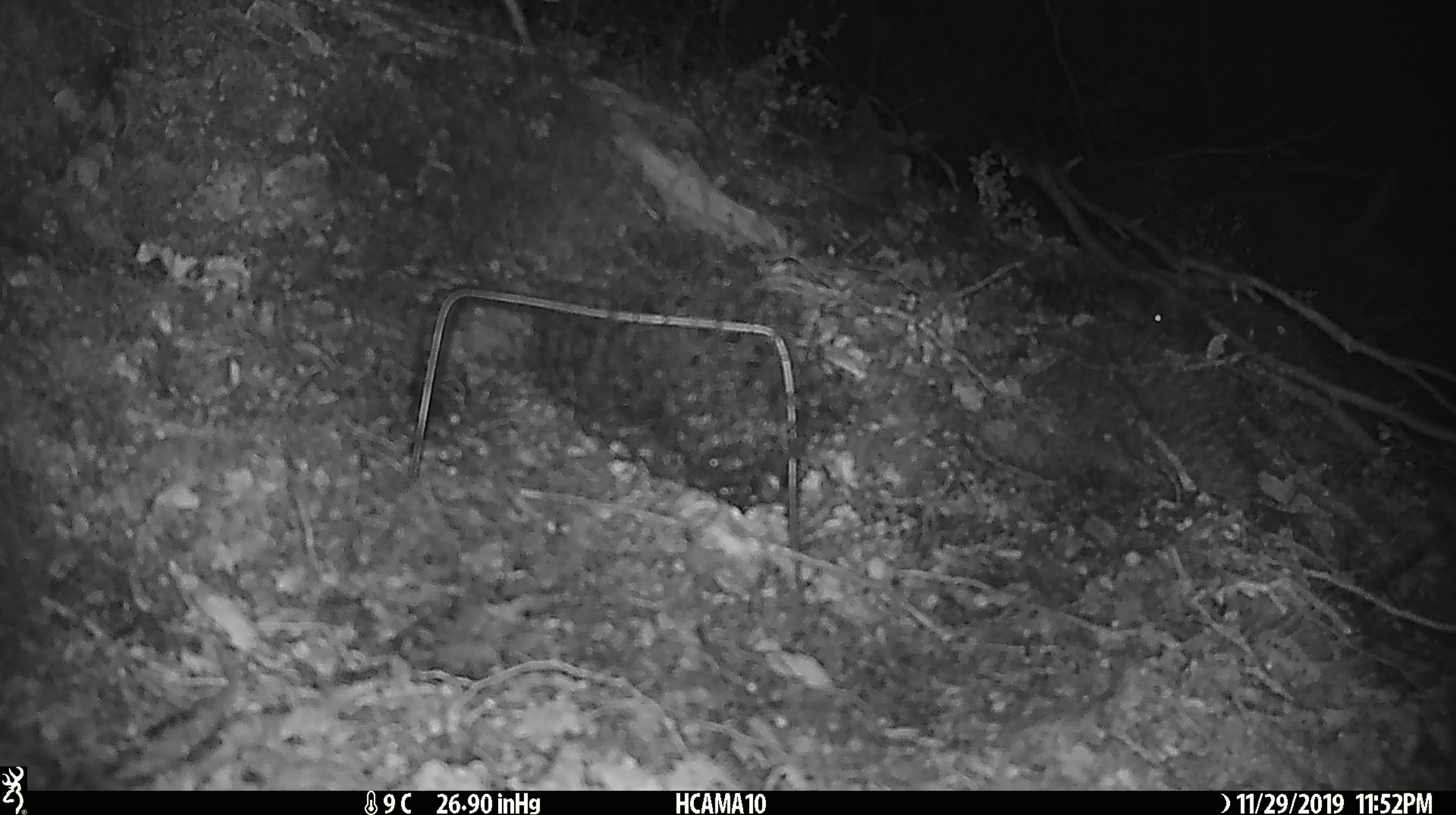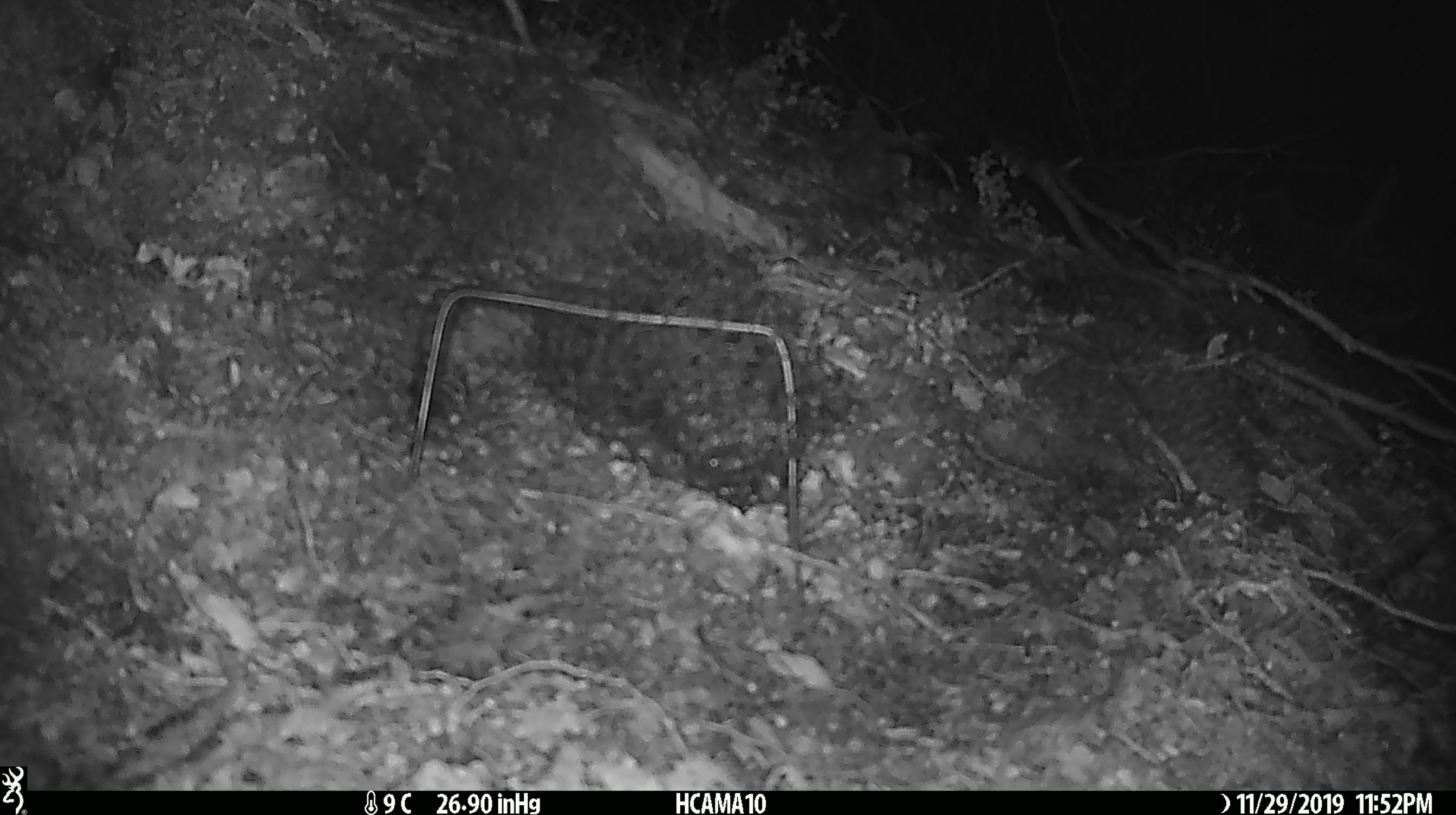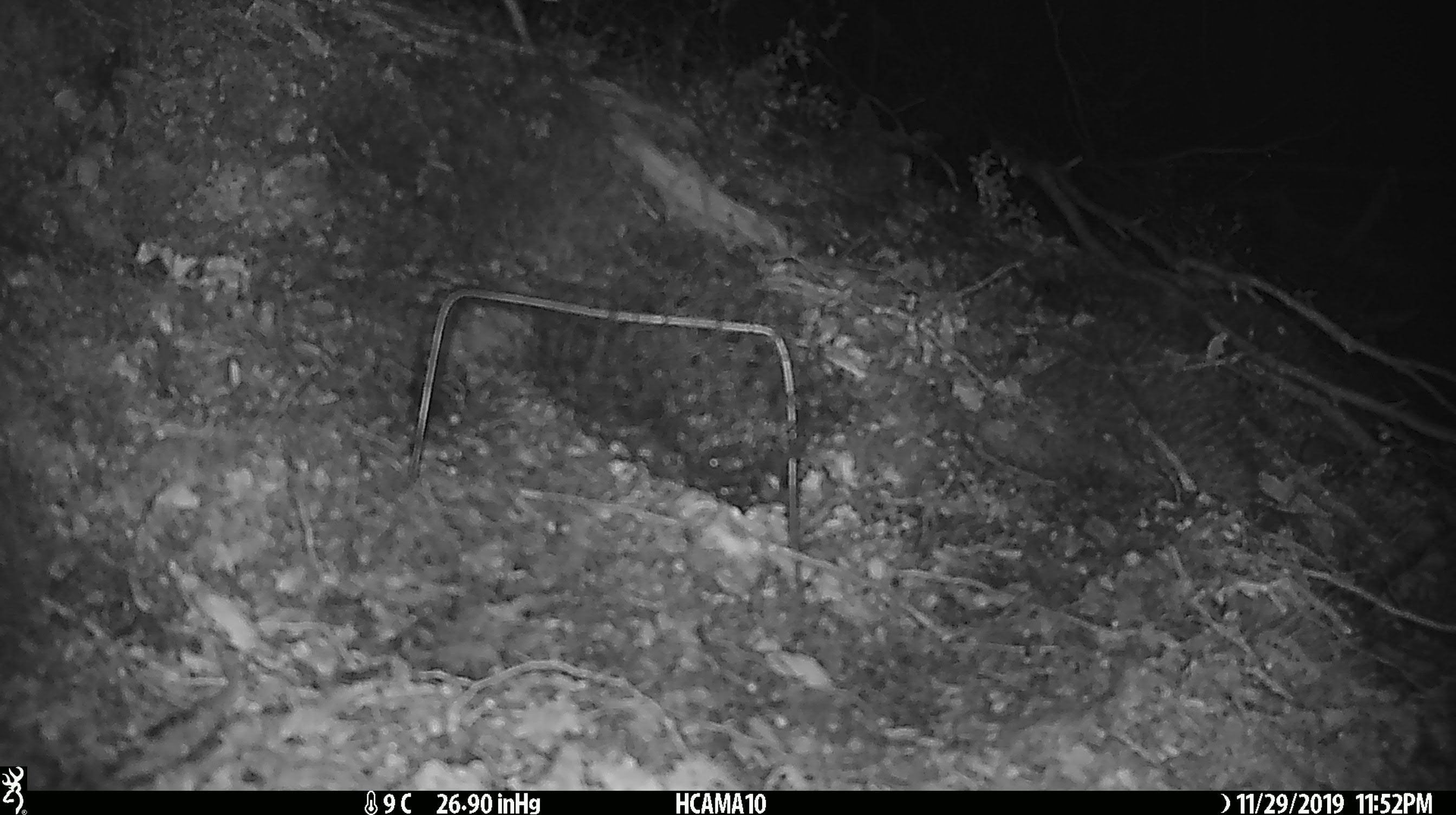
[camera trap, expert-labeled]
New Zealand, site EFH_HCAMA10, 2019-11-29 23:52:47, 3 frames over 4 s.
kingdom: Animalia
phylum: Chordata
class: Mammalia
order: Rodentia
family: Muridae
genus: Mus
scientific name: Mus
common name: mouse